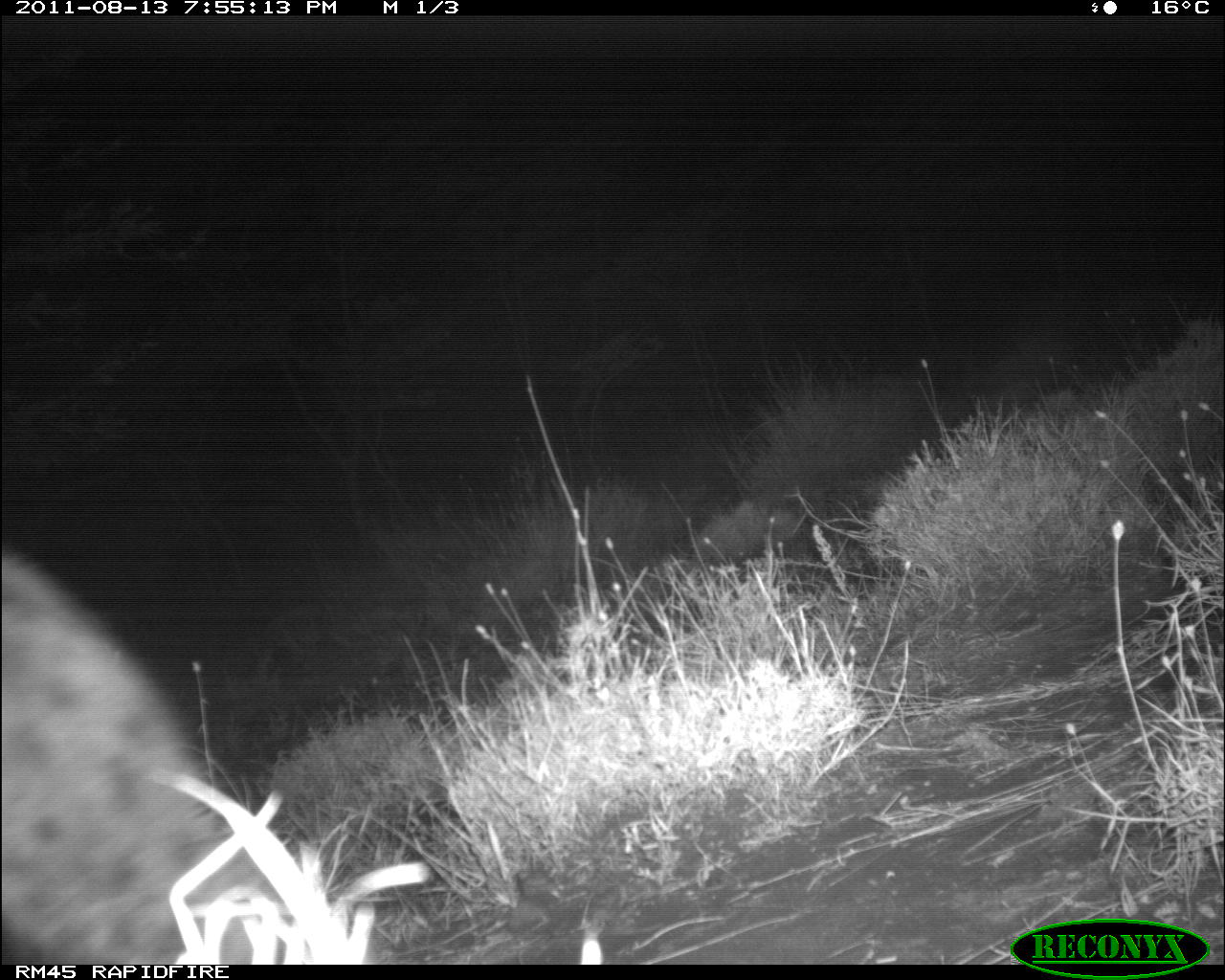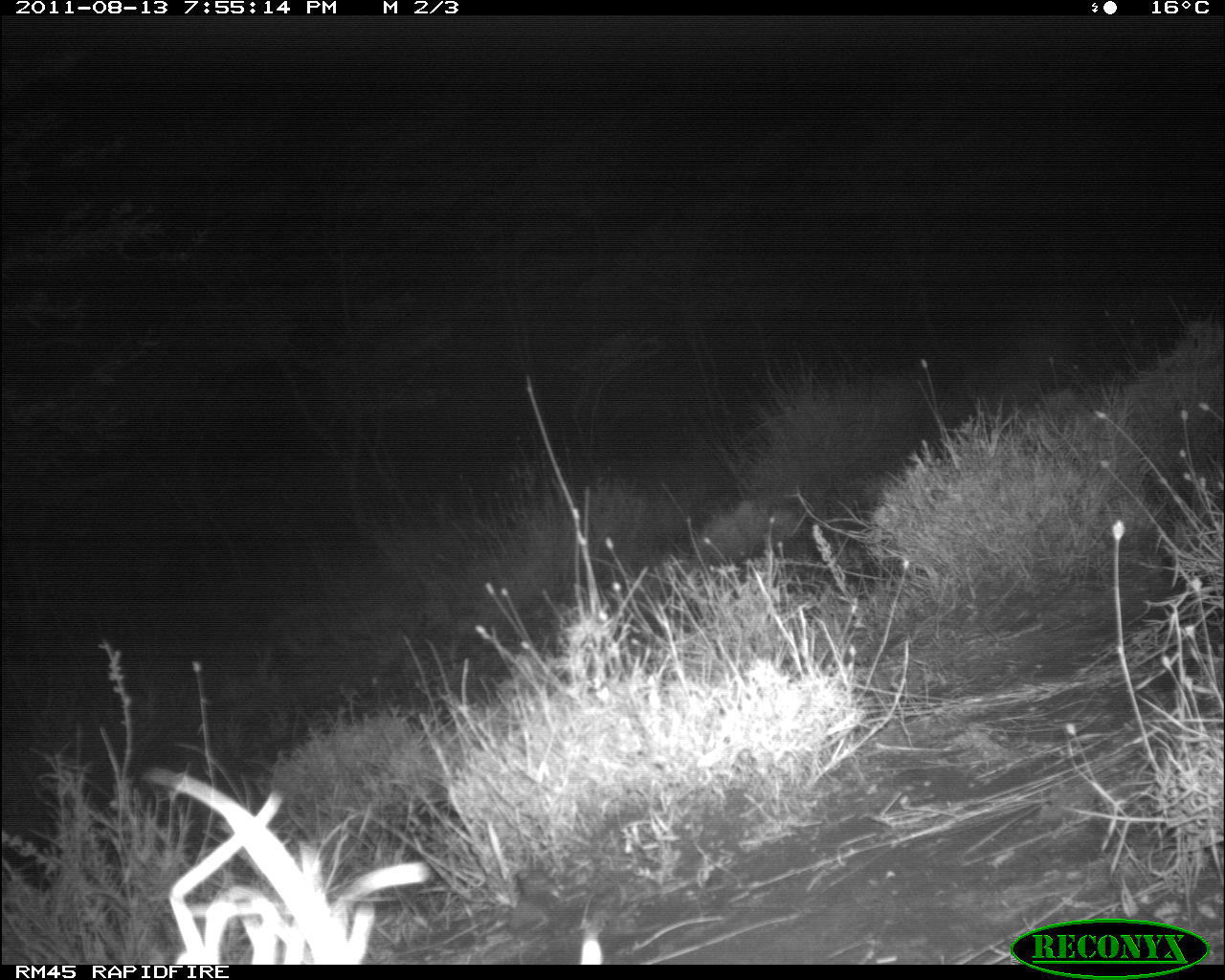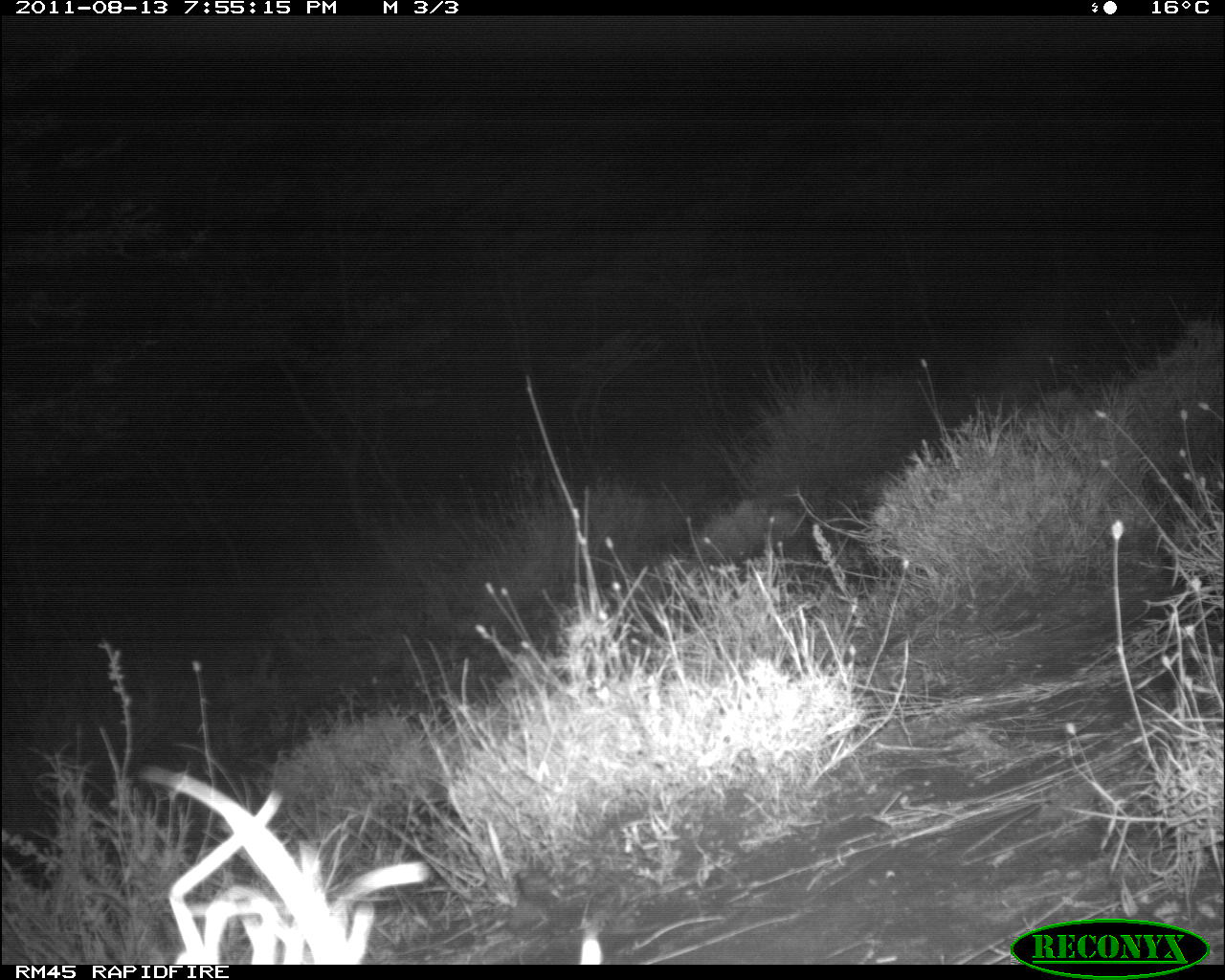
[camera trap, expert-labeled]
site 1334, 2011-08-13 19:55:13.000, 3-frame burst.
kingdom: Animalia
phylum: Chordata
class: Mammalia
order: Carnivora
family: Hyaenidae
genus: Crocuta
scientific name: Crocuta crocuta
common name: spotted hyena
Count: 1.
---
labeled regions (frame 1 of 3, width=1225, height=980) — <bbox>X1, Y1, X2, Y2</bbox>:
crocuta crocuta: <bbox>2, 541, 303, 961</bbox>